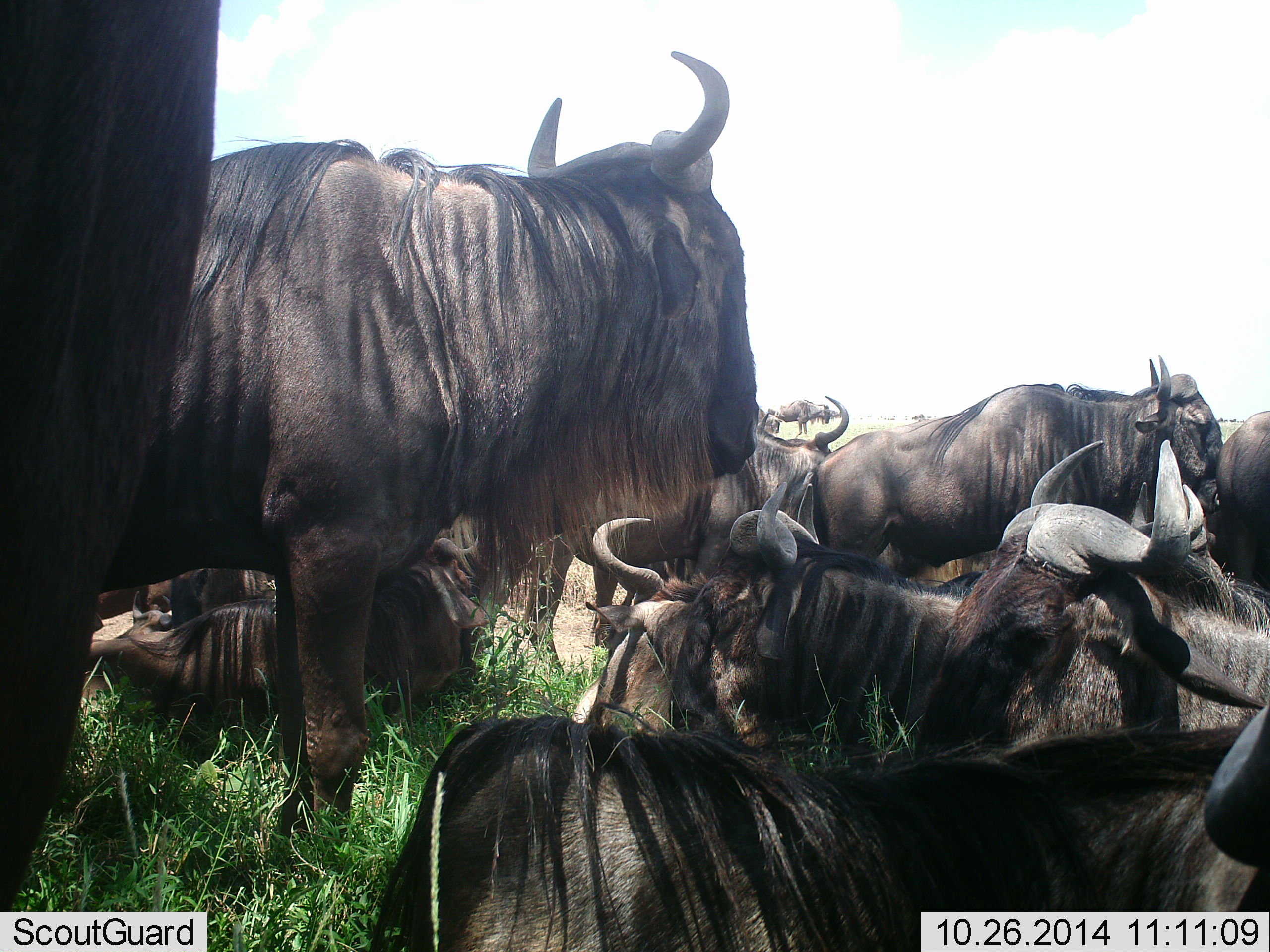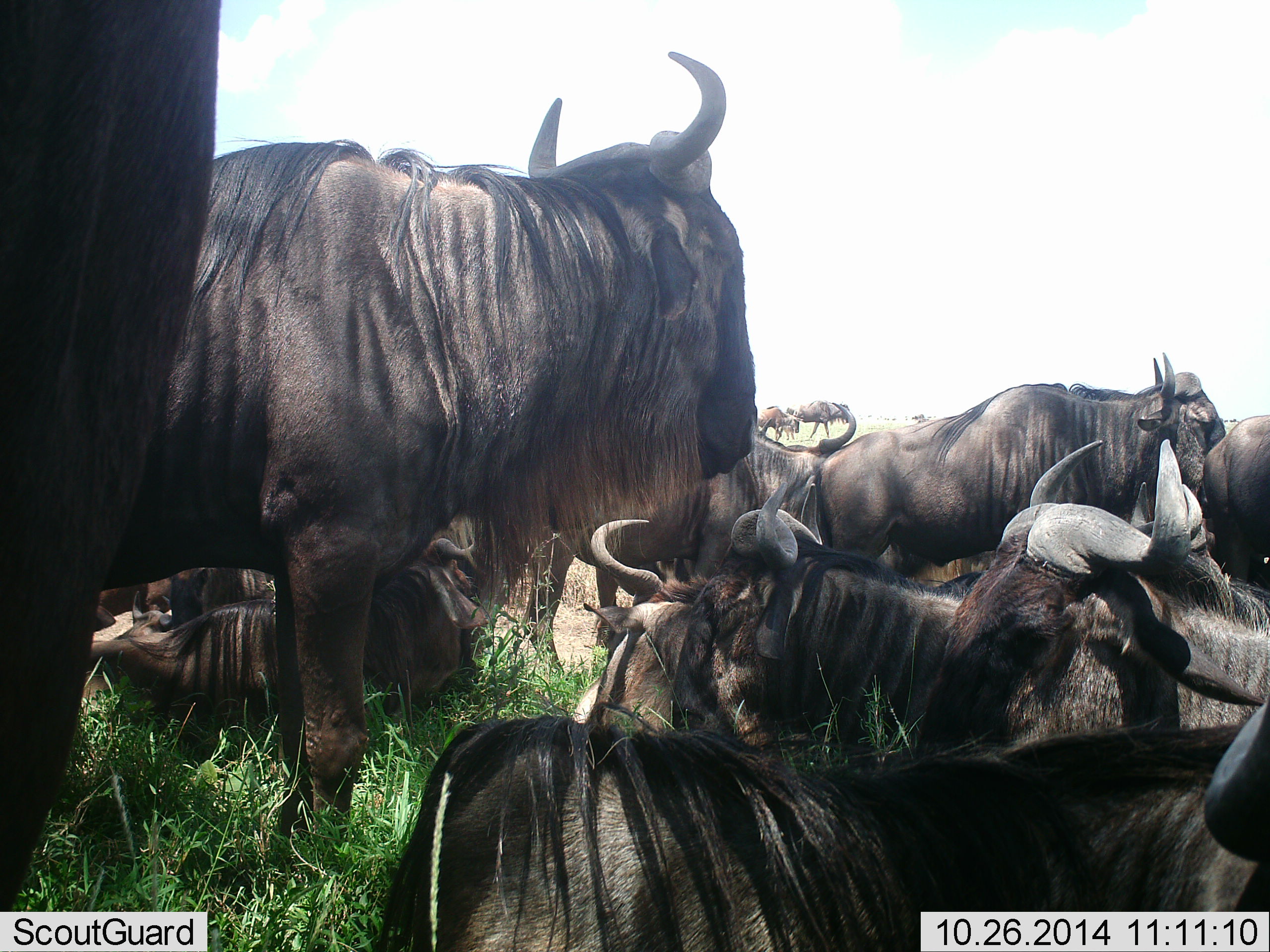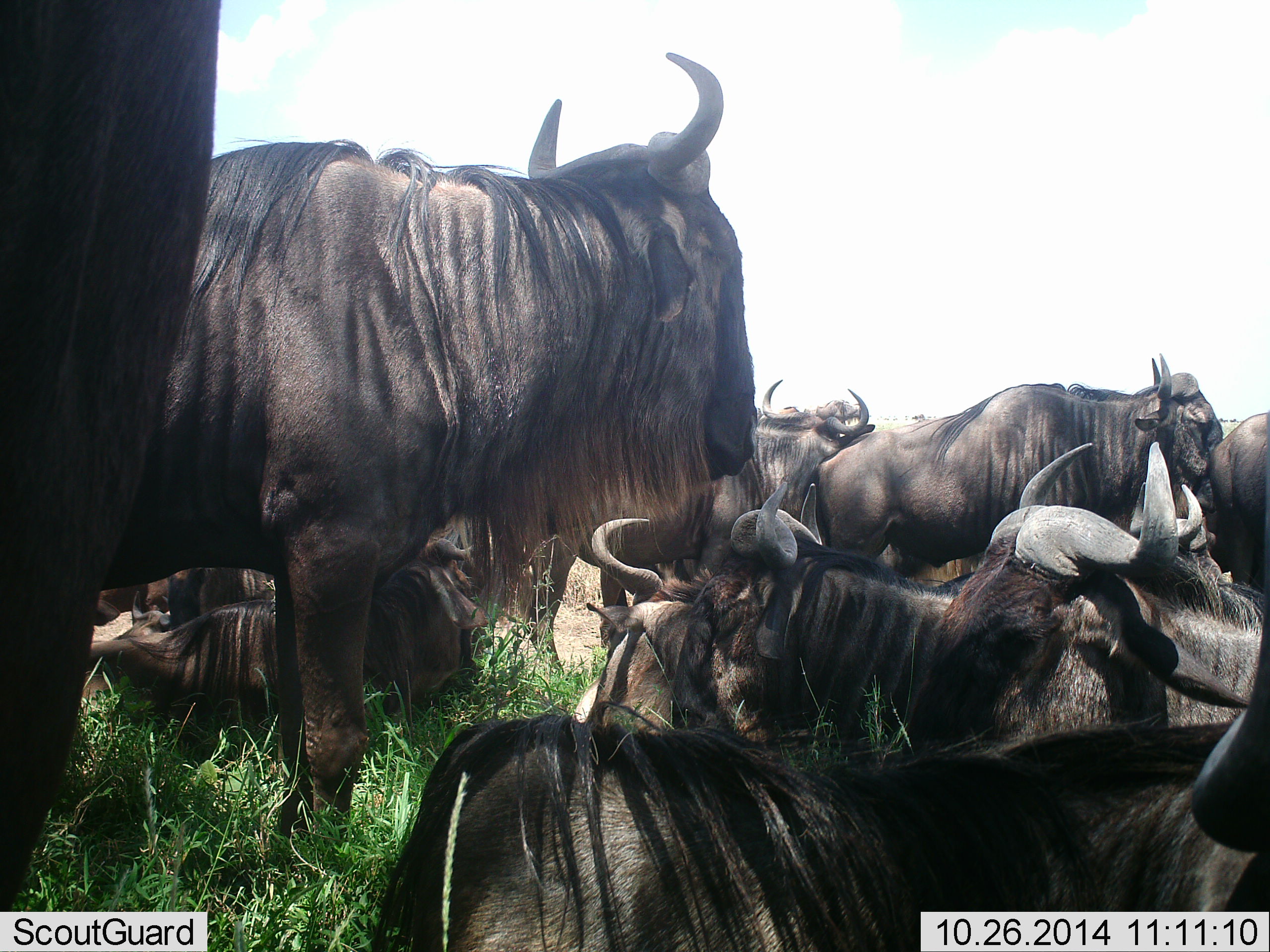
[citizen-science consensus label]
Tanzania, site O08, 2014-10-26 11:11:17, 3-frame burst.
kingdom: Animalia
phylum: Chordata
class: Mammalia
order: Artiodactyla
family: Bovidae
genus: Connochaetes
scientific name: Connochaetes taurinus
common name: blue wildebeest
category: wildebeest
Wildebeest (blue wildebeest) (Connochaetes taurinus), count 11-50. Behavior (volunteer vote fractions): standing 80%, resting 100%, moving 40%, interacting 10%. Young present (vote fraction): 0%. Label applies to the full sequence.